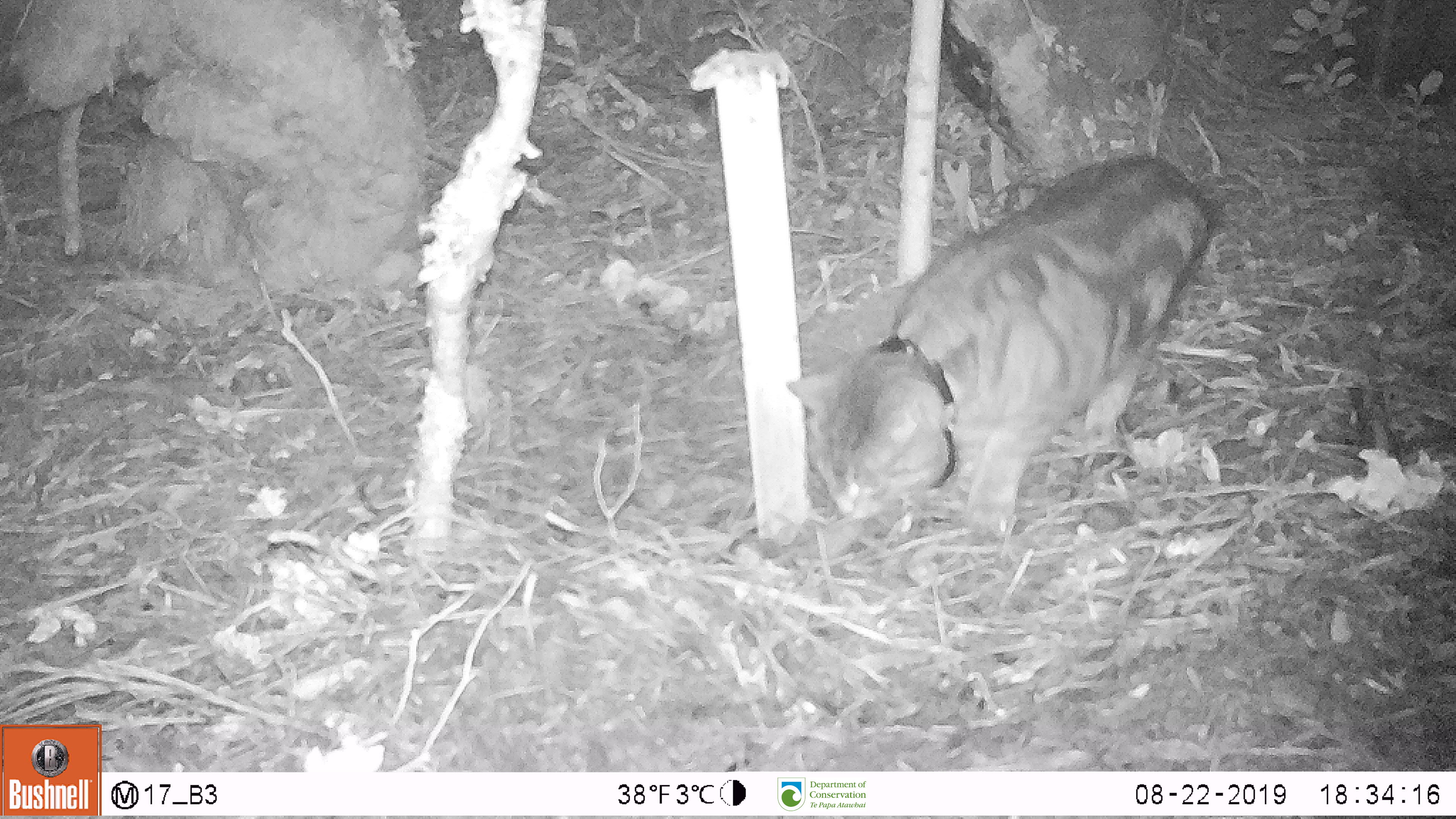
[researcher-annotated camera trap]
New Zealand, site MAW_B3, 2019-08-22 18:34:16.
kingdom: Animalia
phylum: Chordata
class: Mammalia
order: Carnivora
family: Felidae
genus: Felis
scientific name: Felis catus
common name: domestic cat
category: cat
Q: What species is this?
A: Cat (domestic cat) (Felis catus).